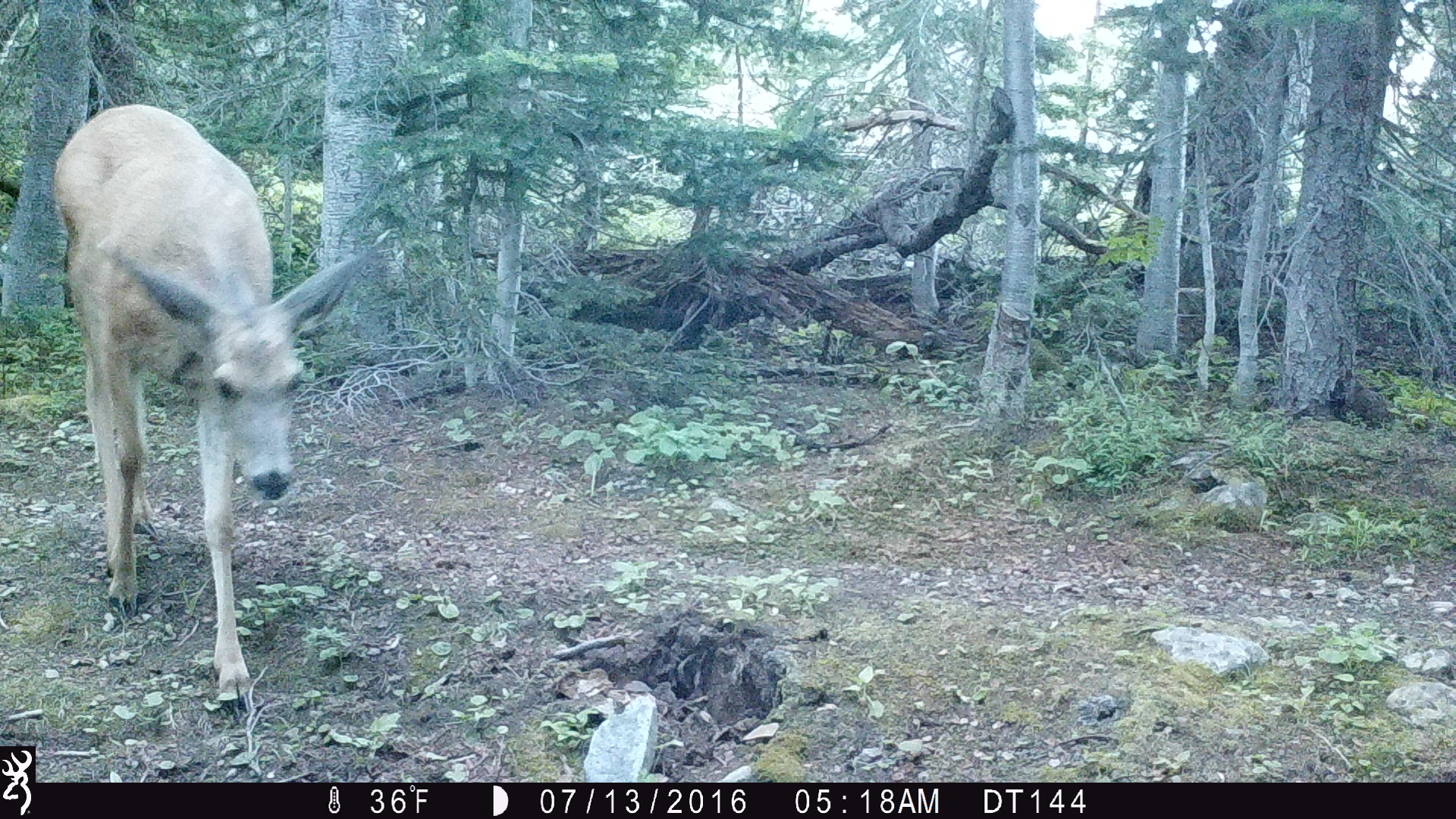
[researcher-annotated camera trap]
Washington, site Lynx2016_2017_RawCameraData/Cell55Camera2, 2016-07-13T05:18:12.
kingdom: Animalia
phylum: Chordata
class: Mammalia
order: Artiodactyla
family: Cervidae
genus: Odocoileus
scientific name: Odocoileus hemionus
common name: mule deer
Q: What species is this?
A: Odocoileus hemionus (mule deer).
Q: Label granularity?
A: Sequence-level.